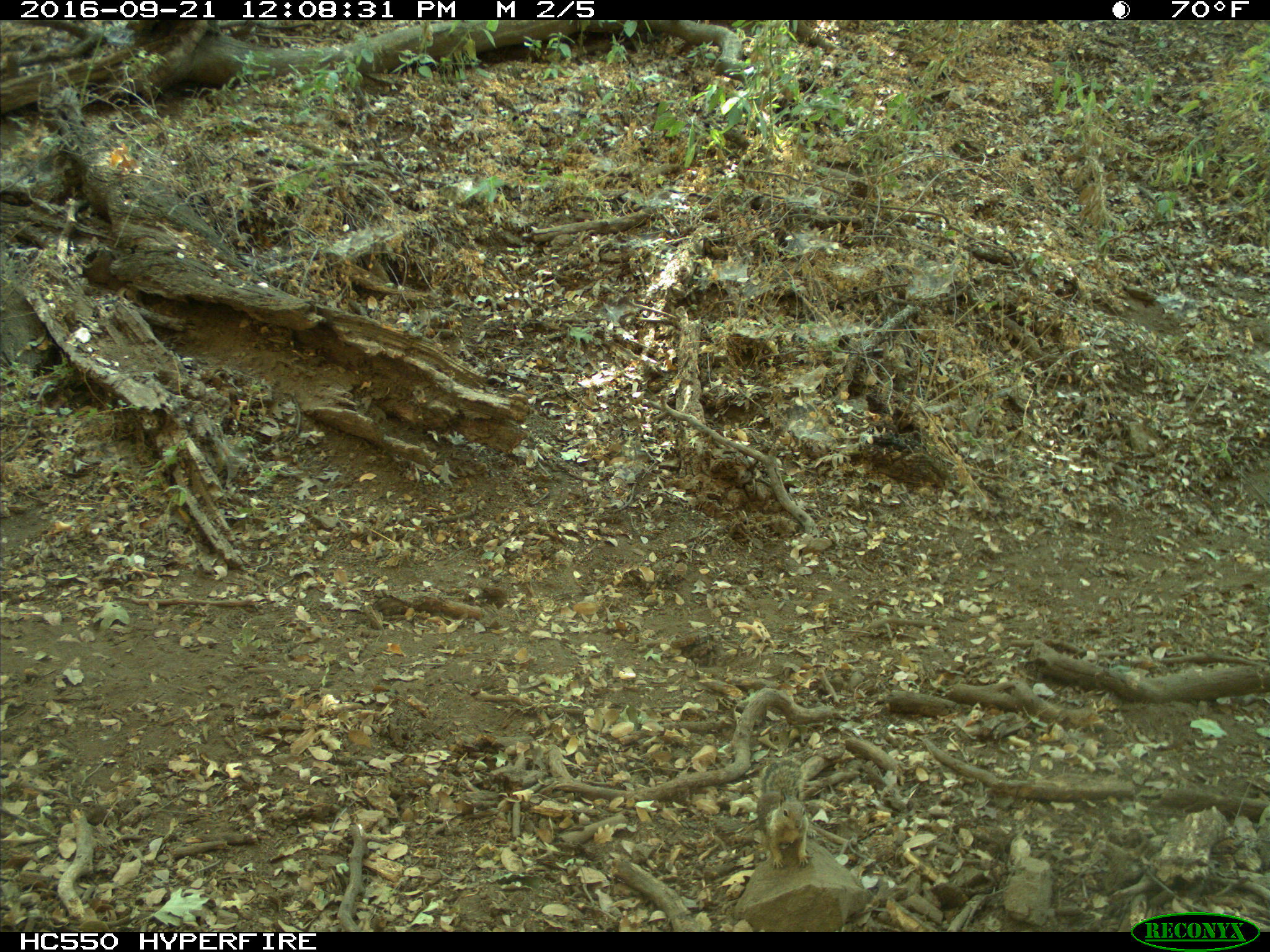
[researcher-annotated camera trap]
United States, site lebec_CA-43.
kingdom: Animalia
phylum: Chordata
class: Mammalia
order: Rodentia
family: Sciuridae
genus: Otospermophilus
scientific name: Otospermophilus beecheyi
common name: california ground squirrel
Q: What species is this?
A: Otospermophilus beecheyi (california ground squirrel).